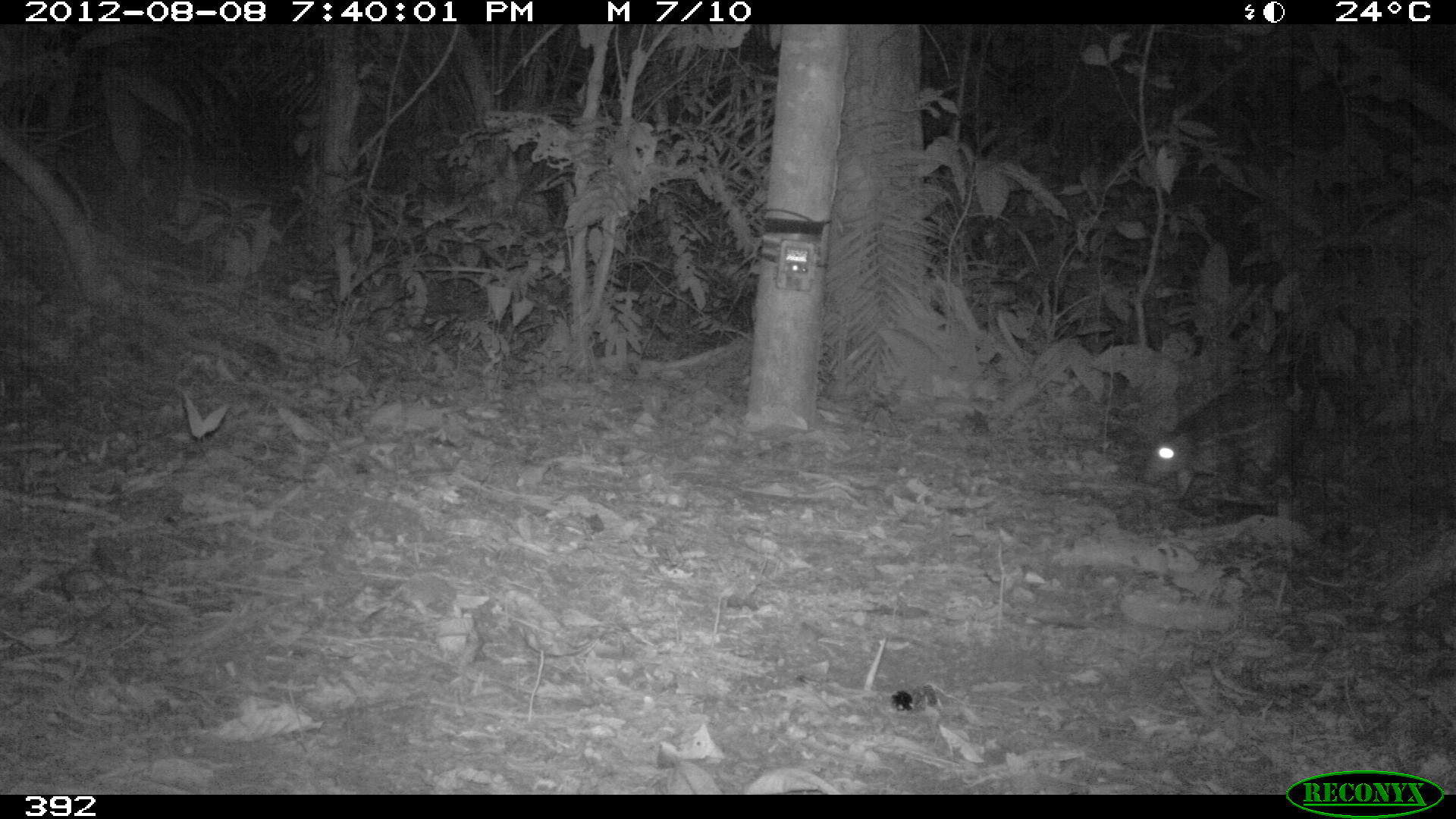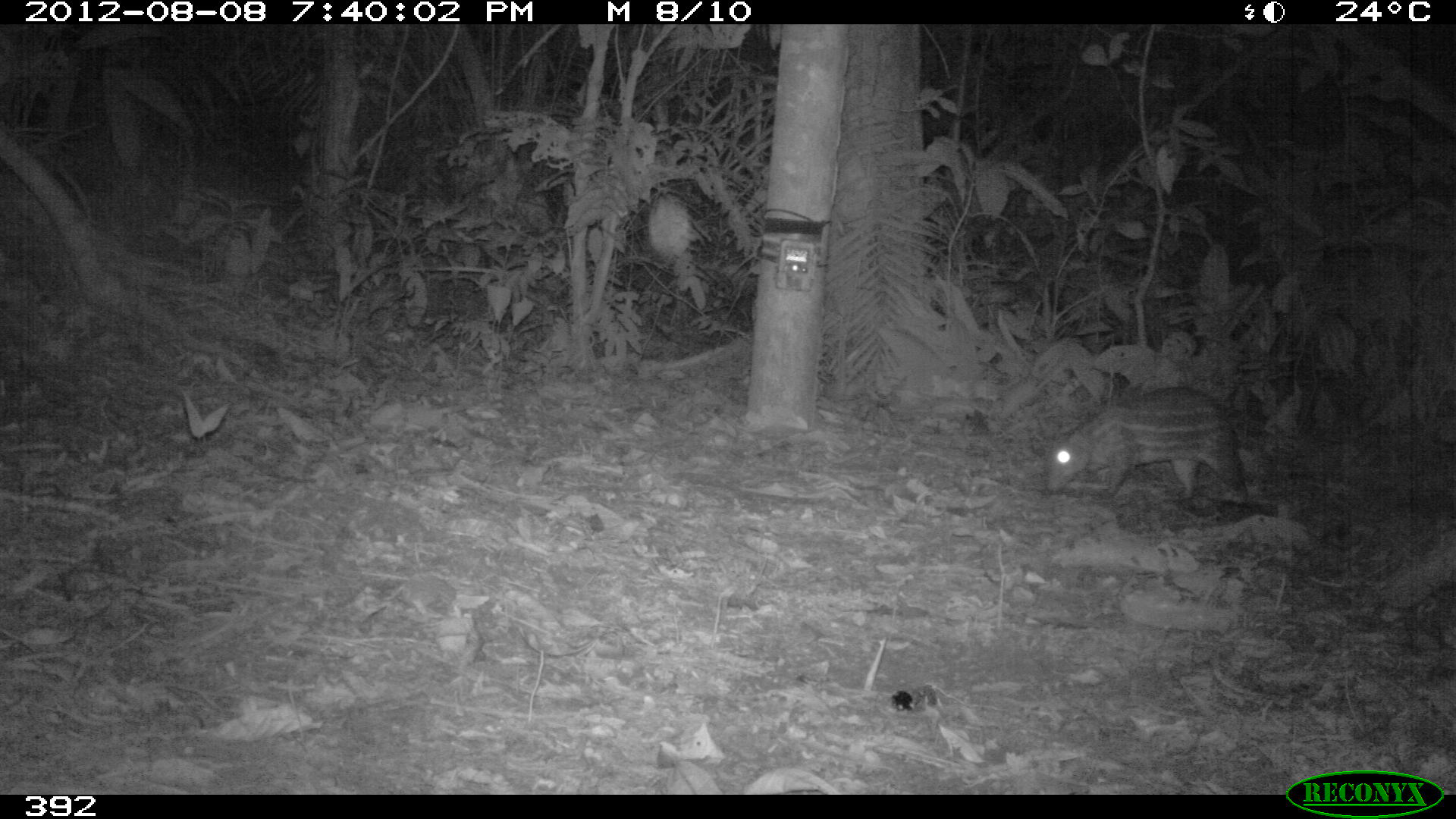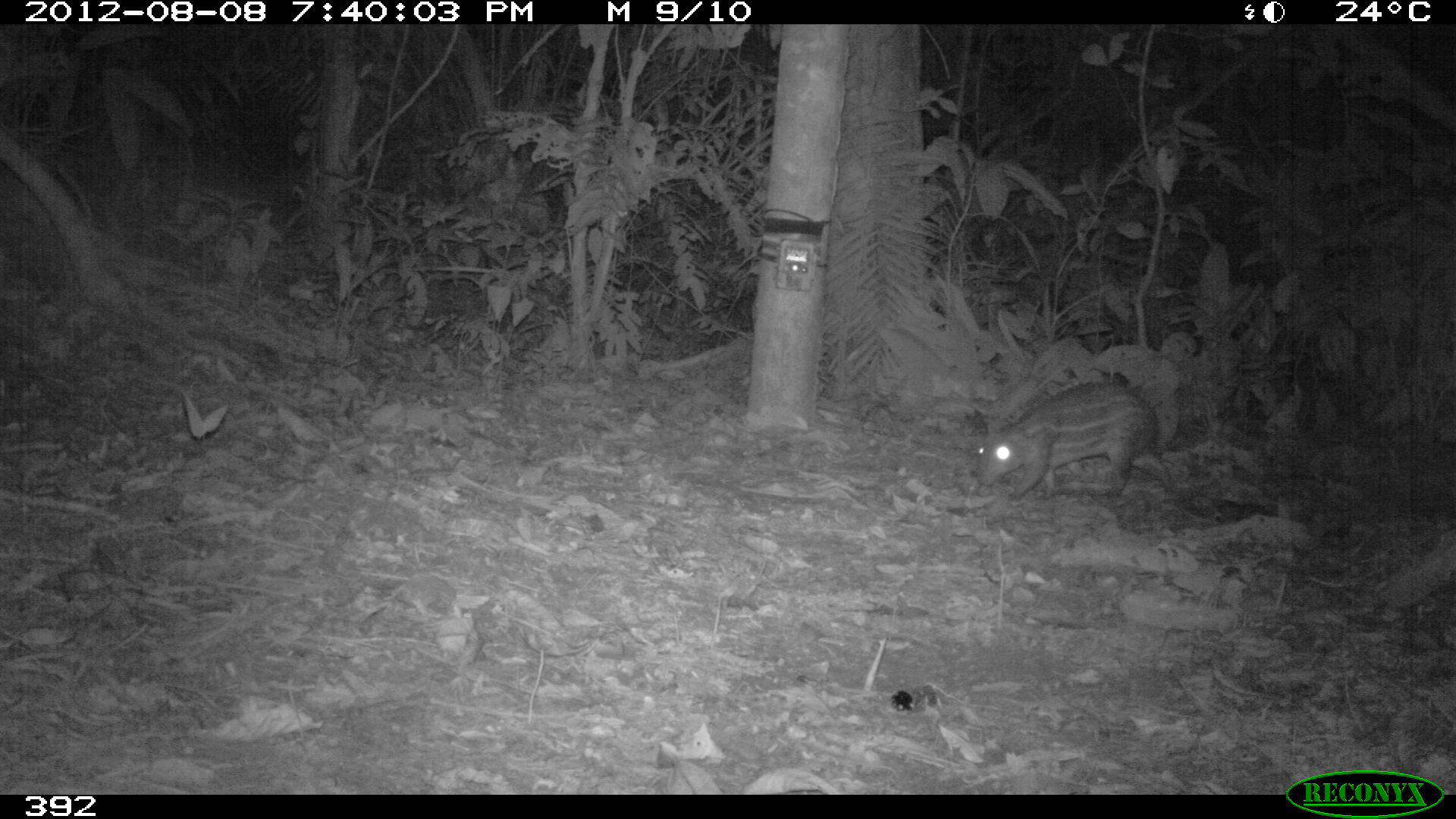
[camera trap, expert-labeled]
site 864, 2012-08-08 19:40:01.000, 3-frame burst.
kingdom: Animalia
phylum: Chordata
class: Mammalia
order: Rodentia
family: Cuniculidae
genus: Cuniculus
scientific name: Cuniculus paca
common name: spotted paca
Cuniculus paca (spotted paca).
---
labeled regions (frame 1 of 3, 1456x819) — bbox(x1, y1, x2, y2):
cuniculus paca: bbox(1144, 389, 1302, 503)